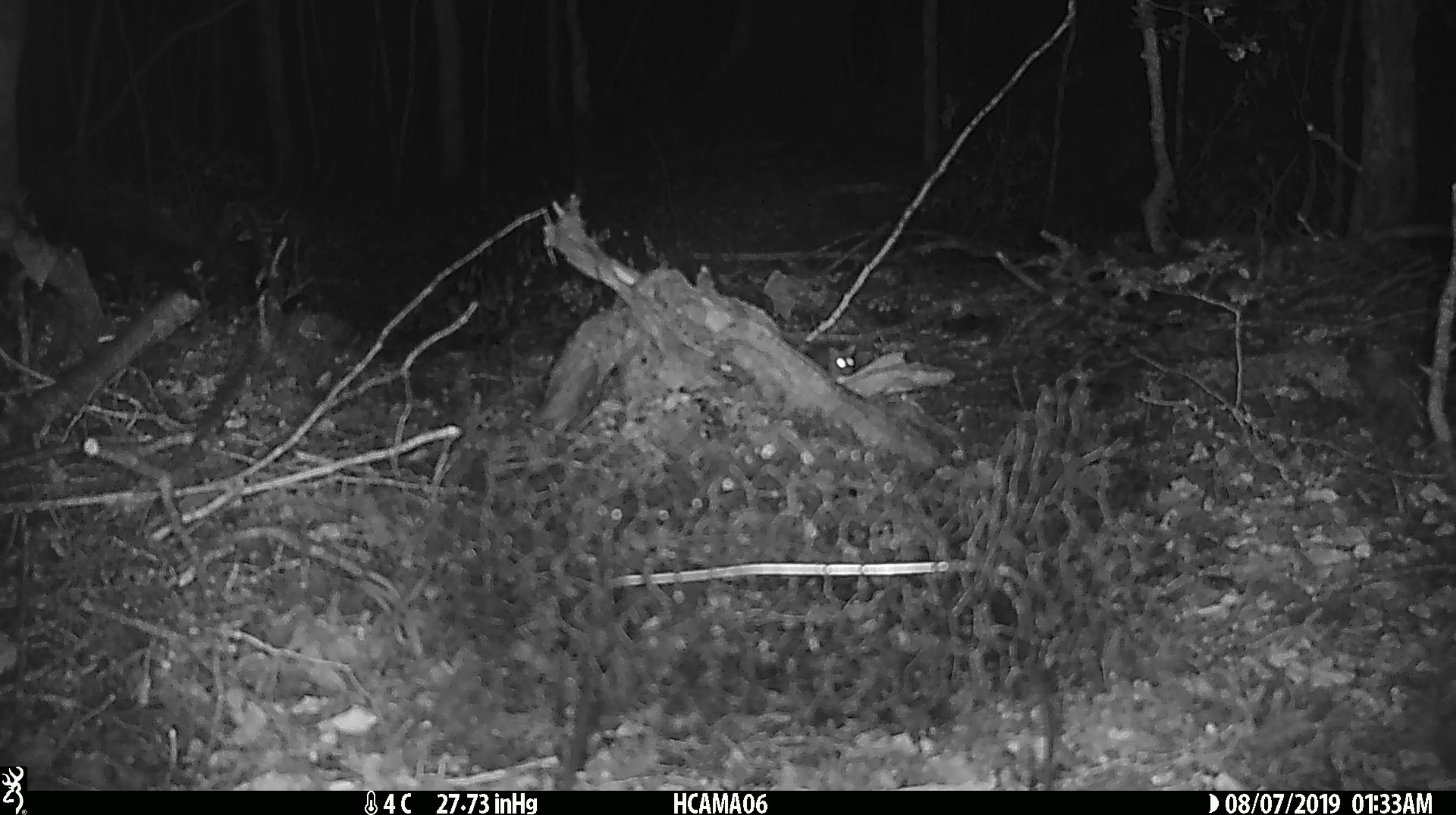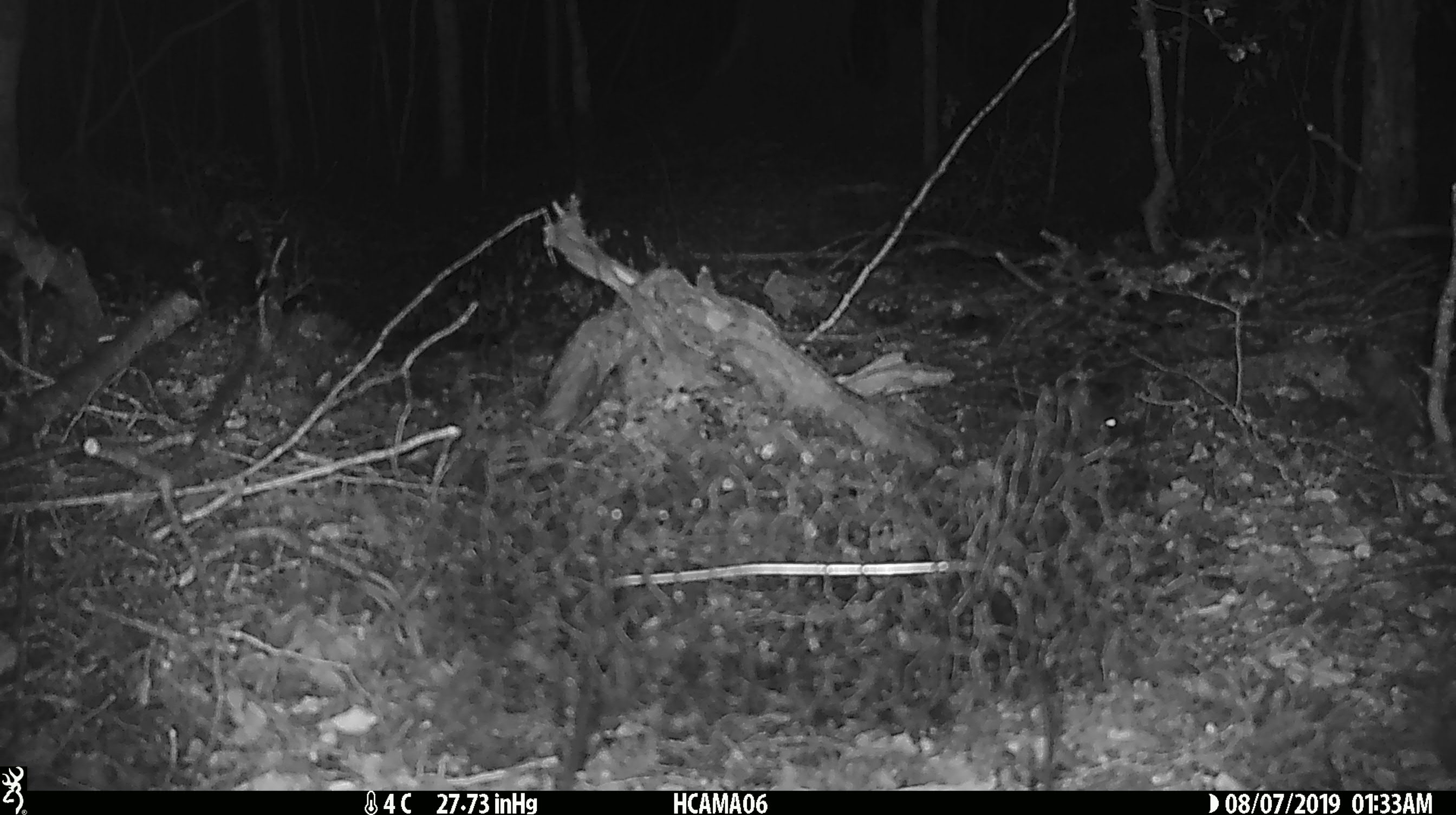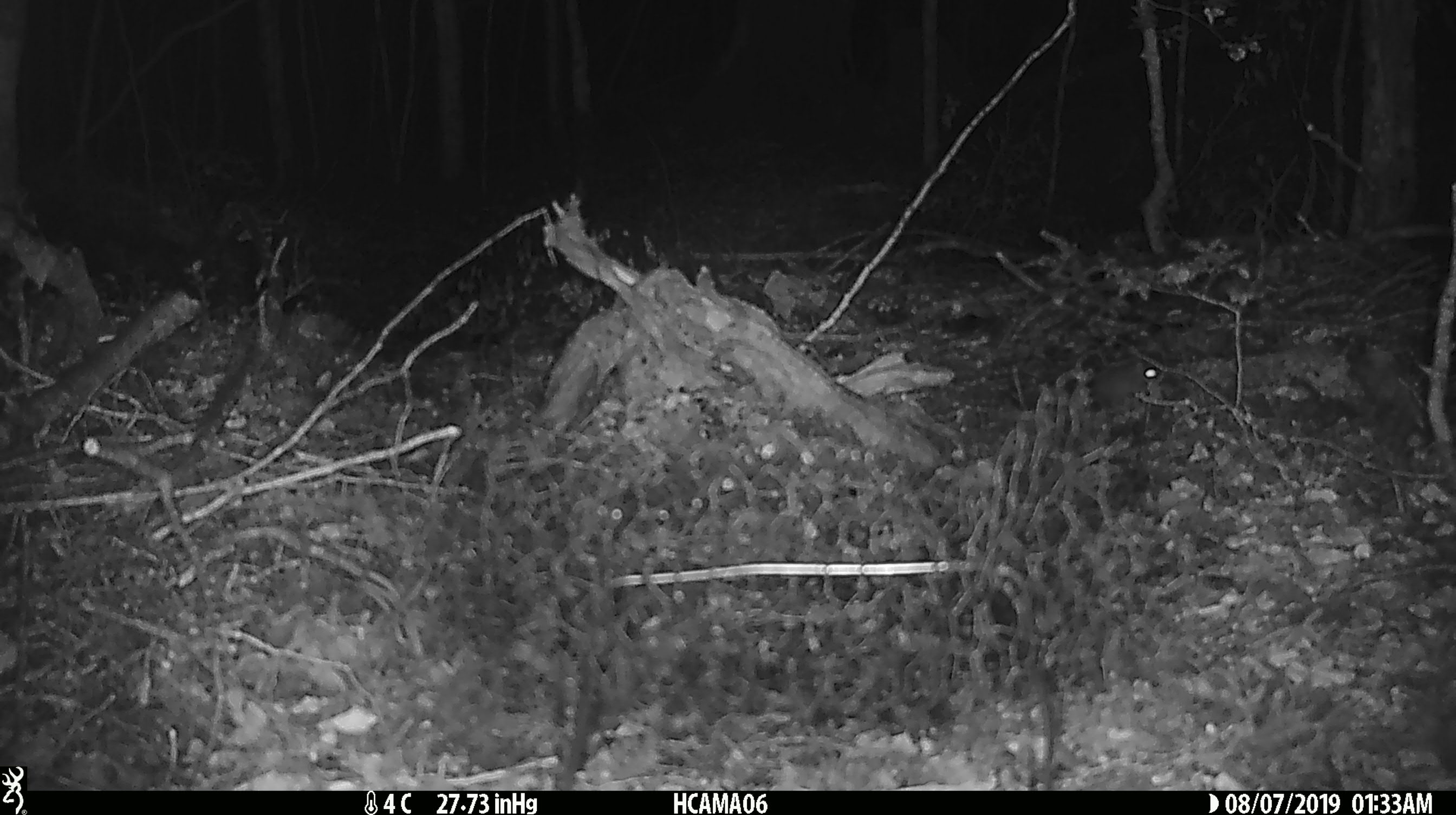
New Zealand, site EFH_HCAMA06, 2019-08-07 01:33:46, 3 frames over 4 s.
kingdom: Animalia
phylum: Chordata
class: Mammalia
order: Rodentia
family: Muridae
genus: Mus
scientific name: Mus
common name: mouse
Mouse (Mus).